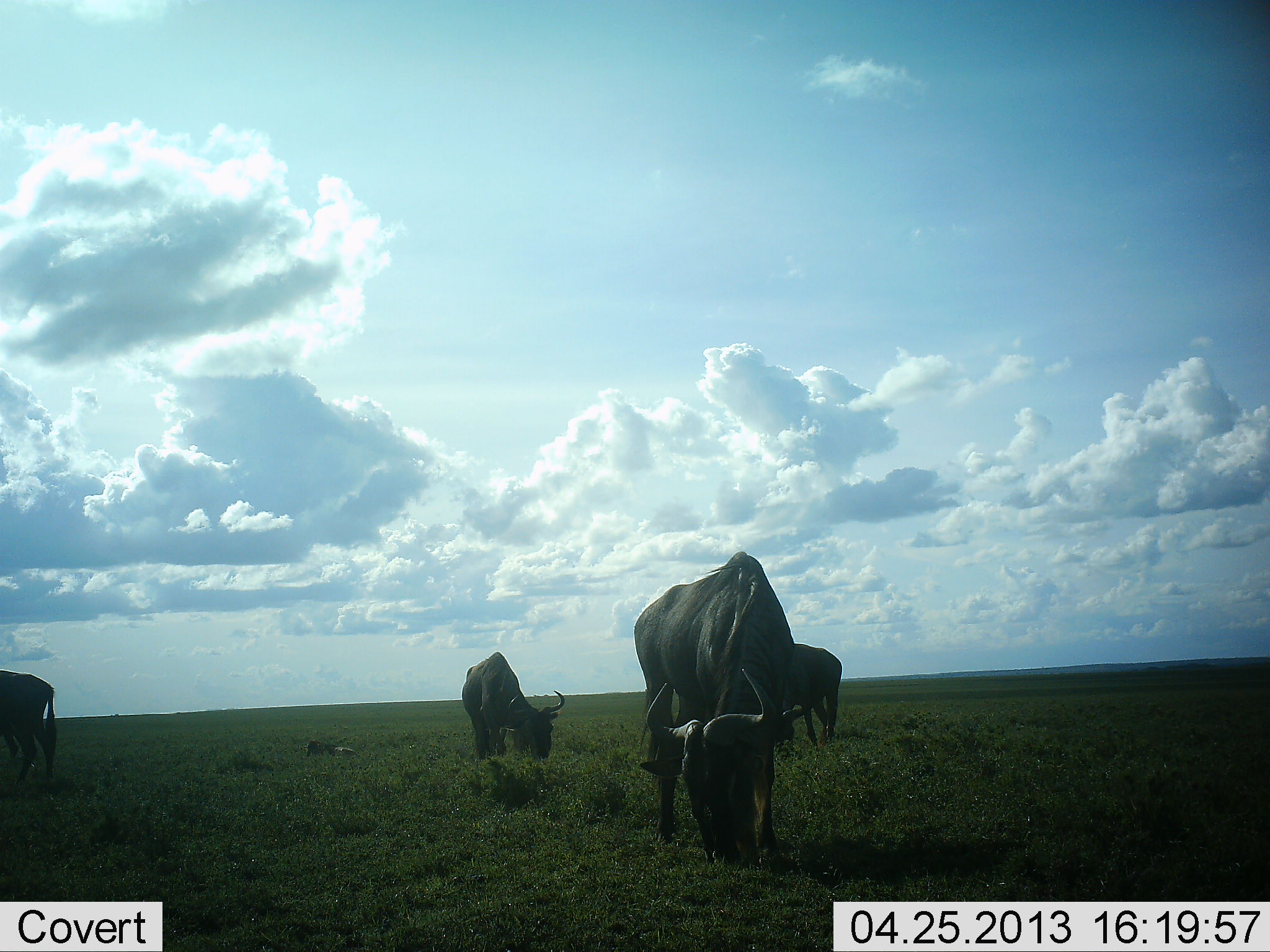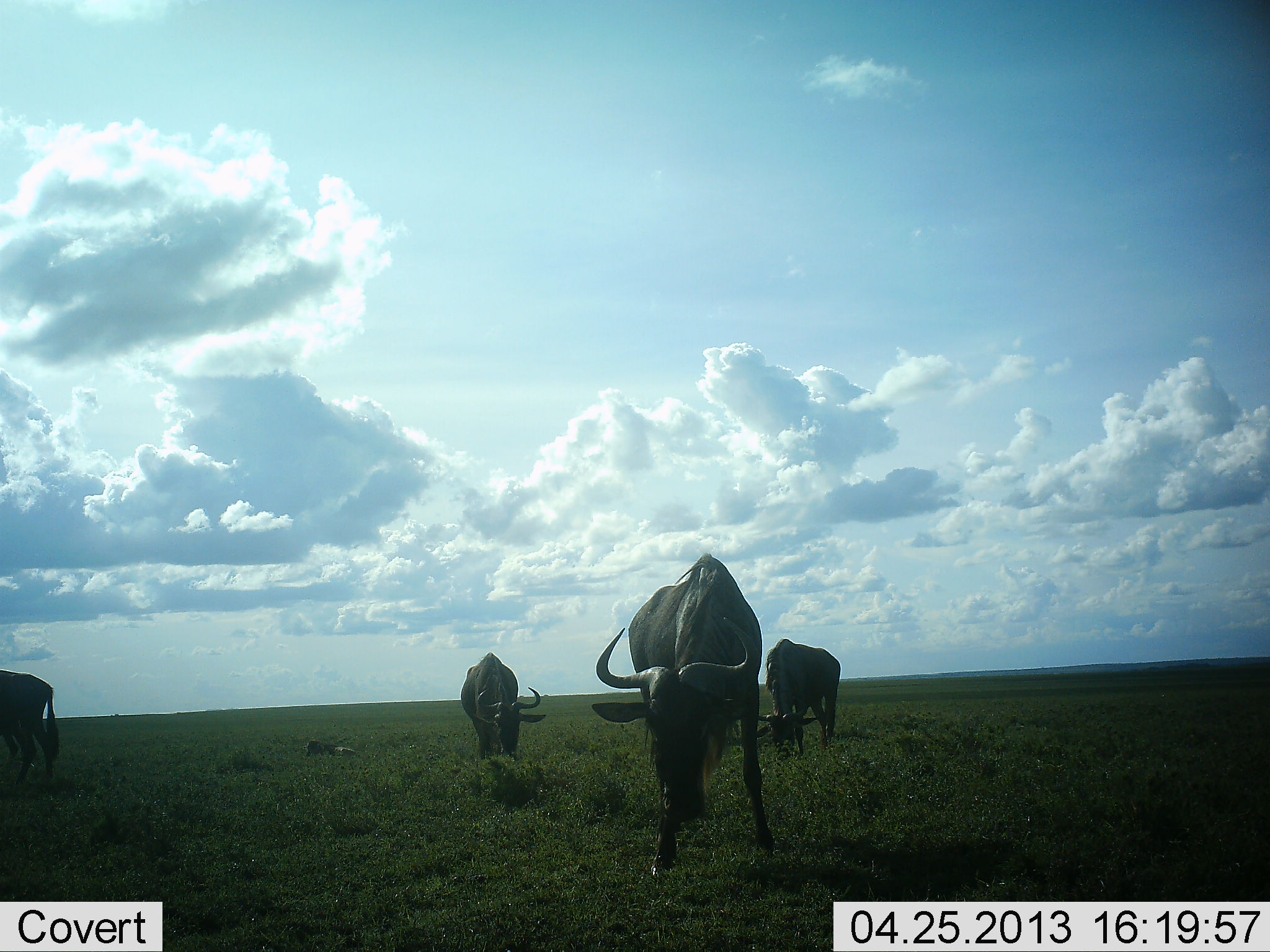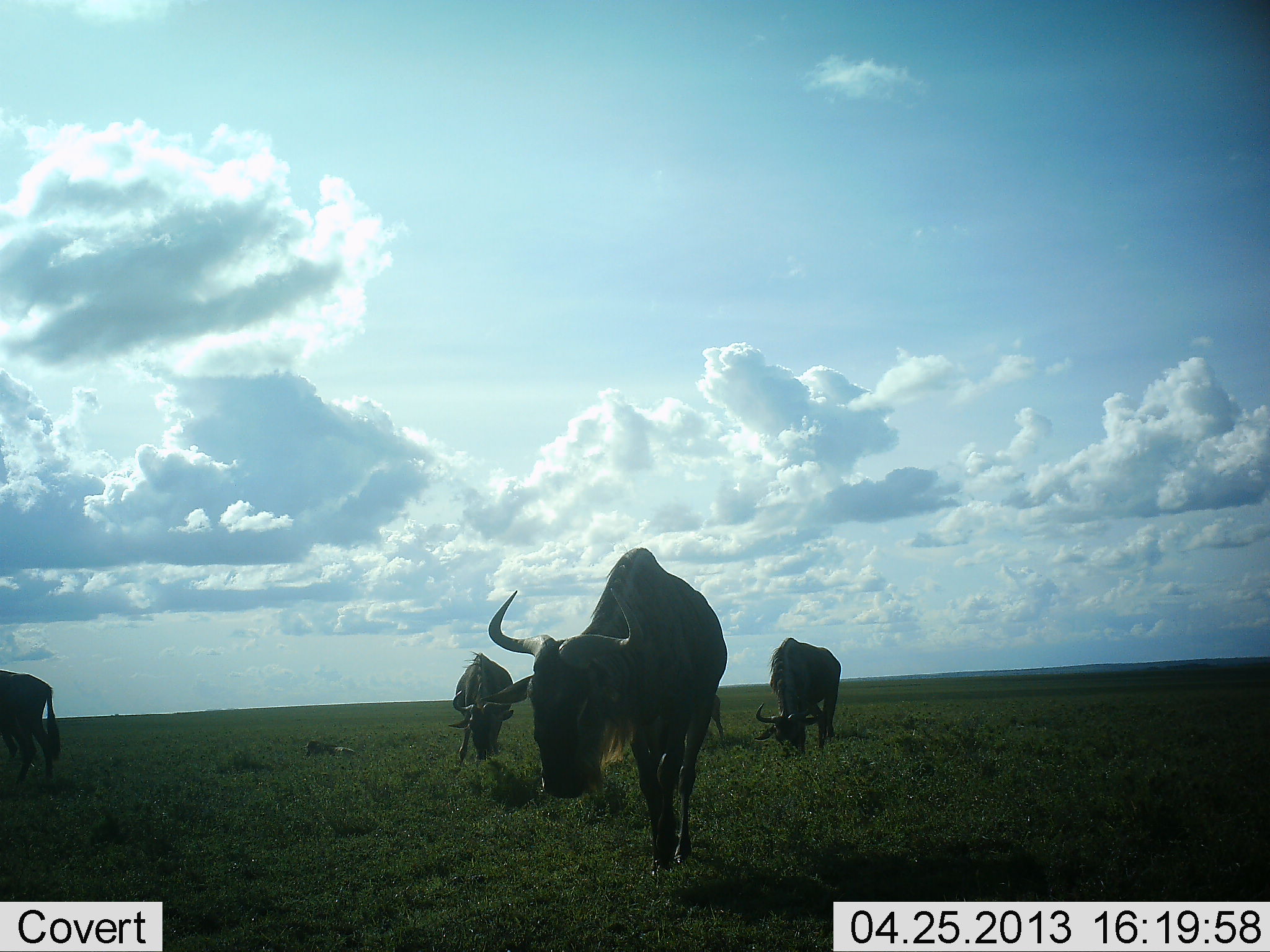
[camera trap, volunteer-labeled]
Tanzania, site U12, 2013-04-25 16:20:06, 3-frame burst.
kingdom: Animalia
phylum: Chordata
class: Mammalia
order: Artiodactyla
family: Bovidae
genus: Connochaetes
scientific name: Connochaetes taurinus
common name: blue wildebeest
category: wildebeest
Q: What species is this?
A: Wildebeest (blue wildebeest) (Connochaetes taurinus).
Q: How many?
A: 4.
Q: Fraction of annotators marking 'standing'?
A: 48%.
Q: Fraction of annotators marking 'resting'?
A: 4%.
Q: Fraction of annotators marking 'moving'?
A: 13%.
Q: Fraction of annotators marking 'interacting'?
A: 0%.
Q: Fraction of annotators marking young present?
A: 13%.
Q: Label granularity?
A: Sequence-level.